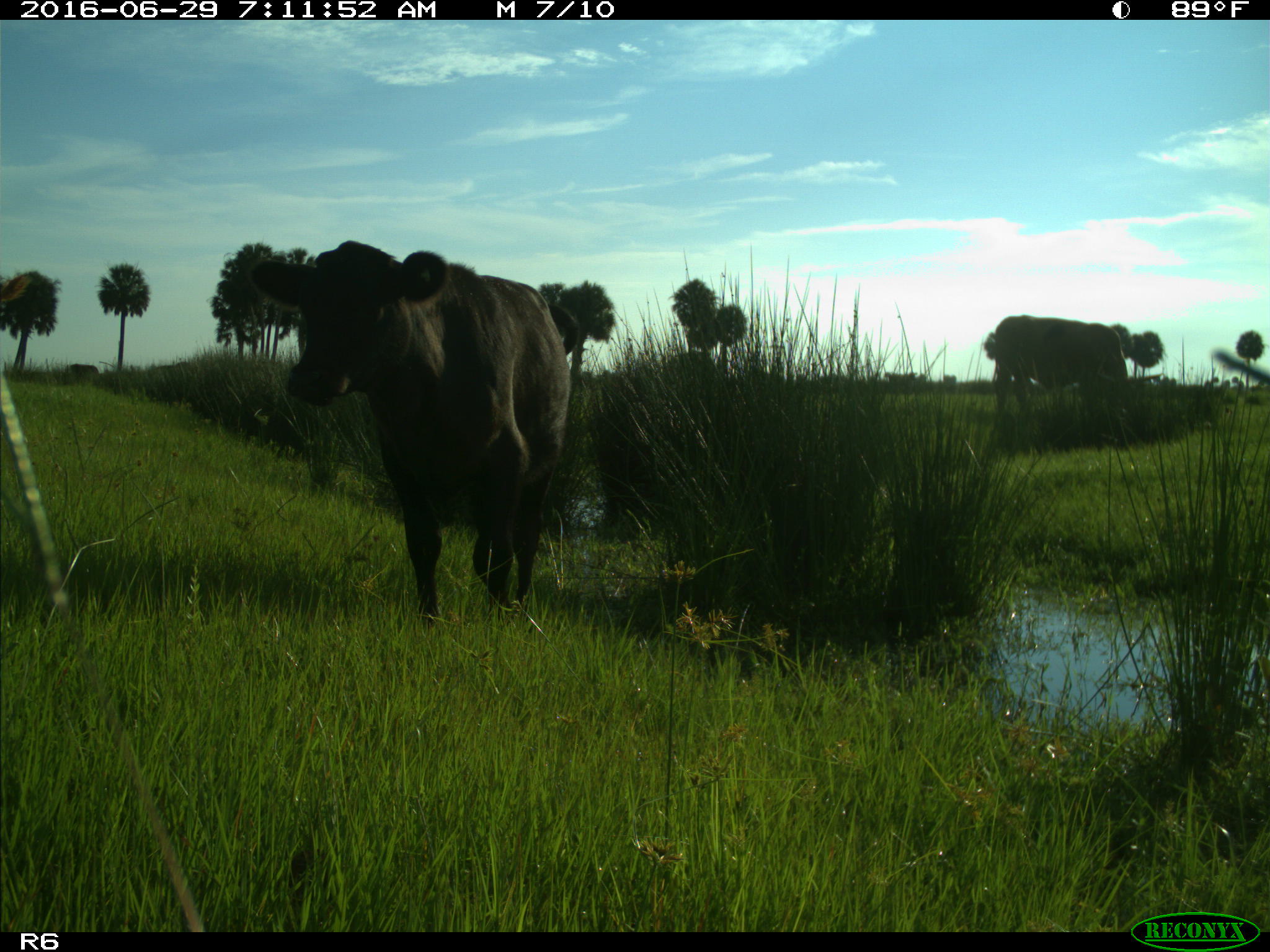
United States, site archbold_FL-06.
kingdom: Animalia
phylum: Chordata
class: Mammalia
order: Artiodactyla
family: Bovidae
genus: Bos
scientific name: Bos taurus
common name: domestic cow